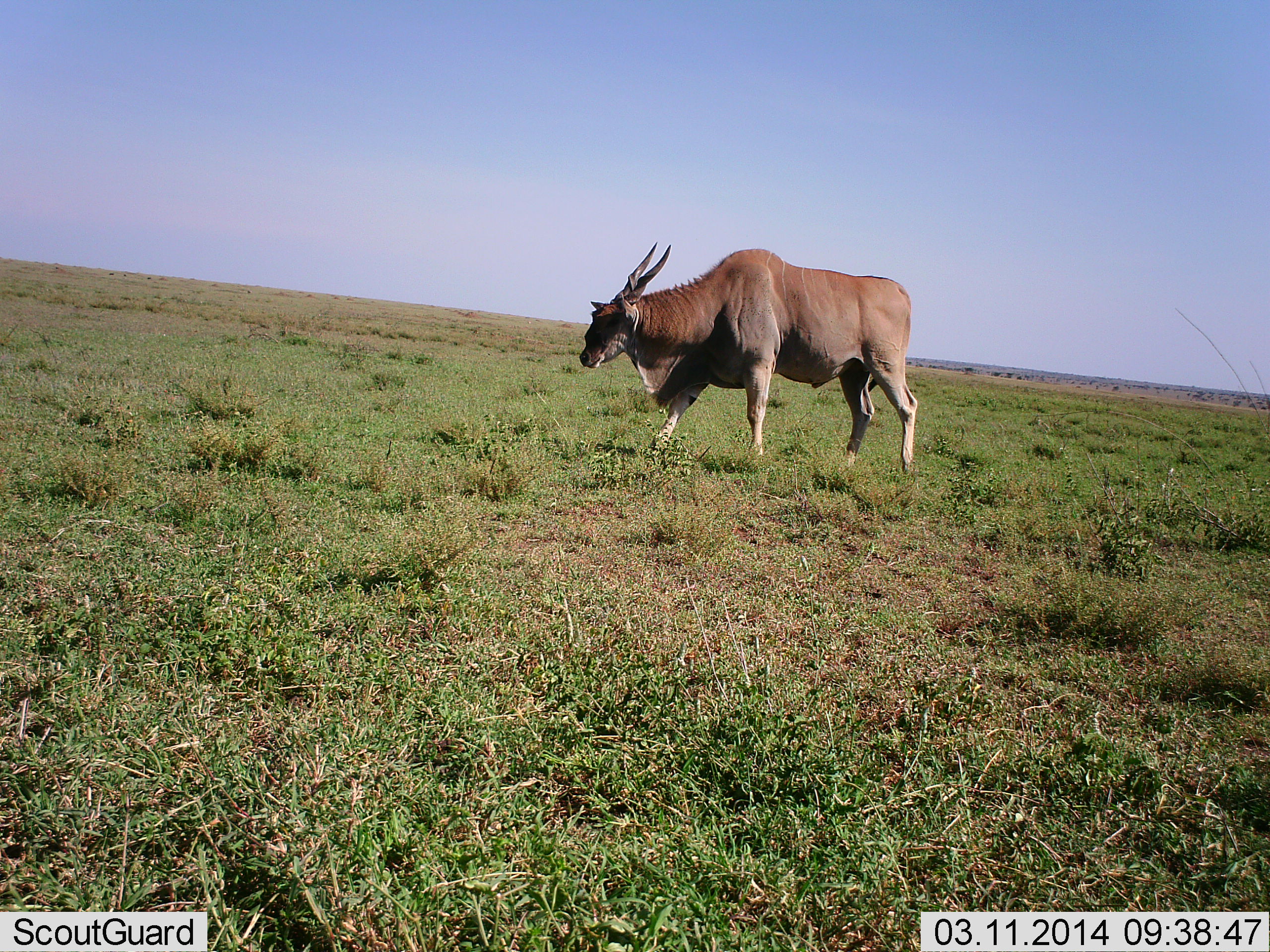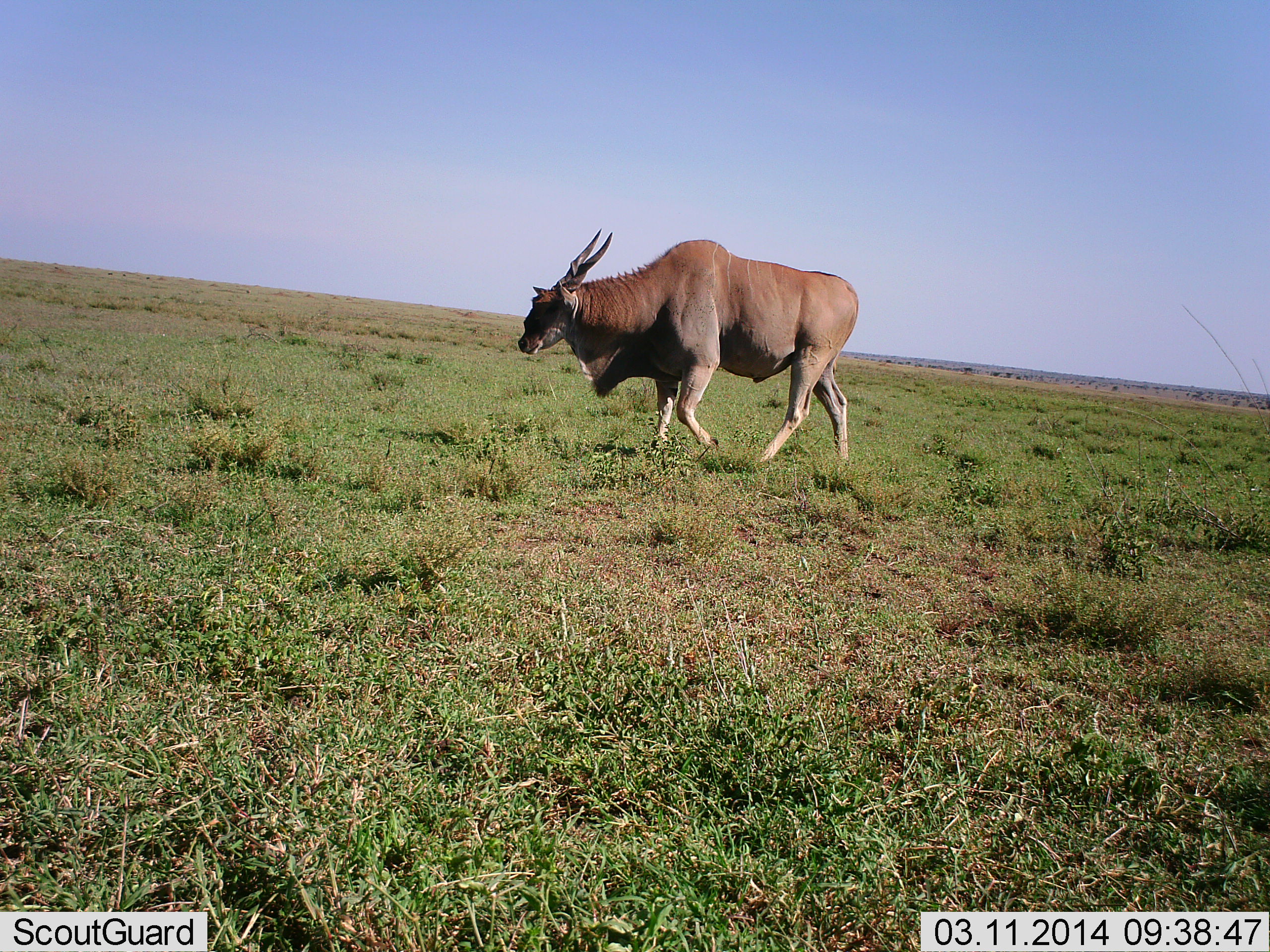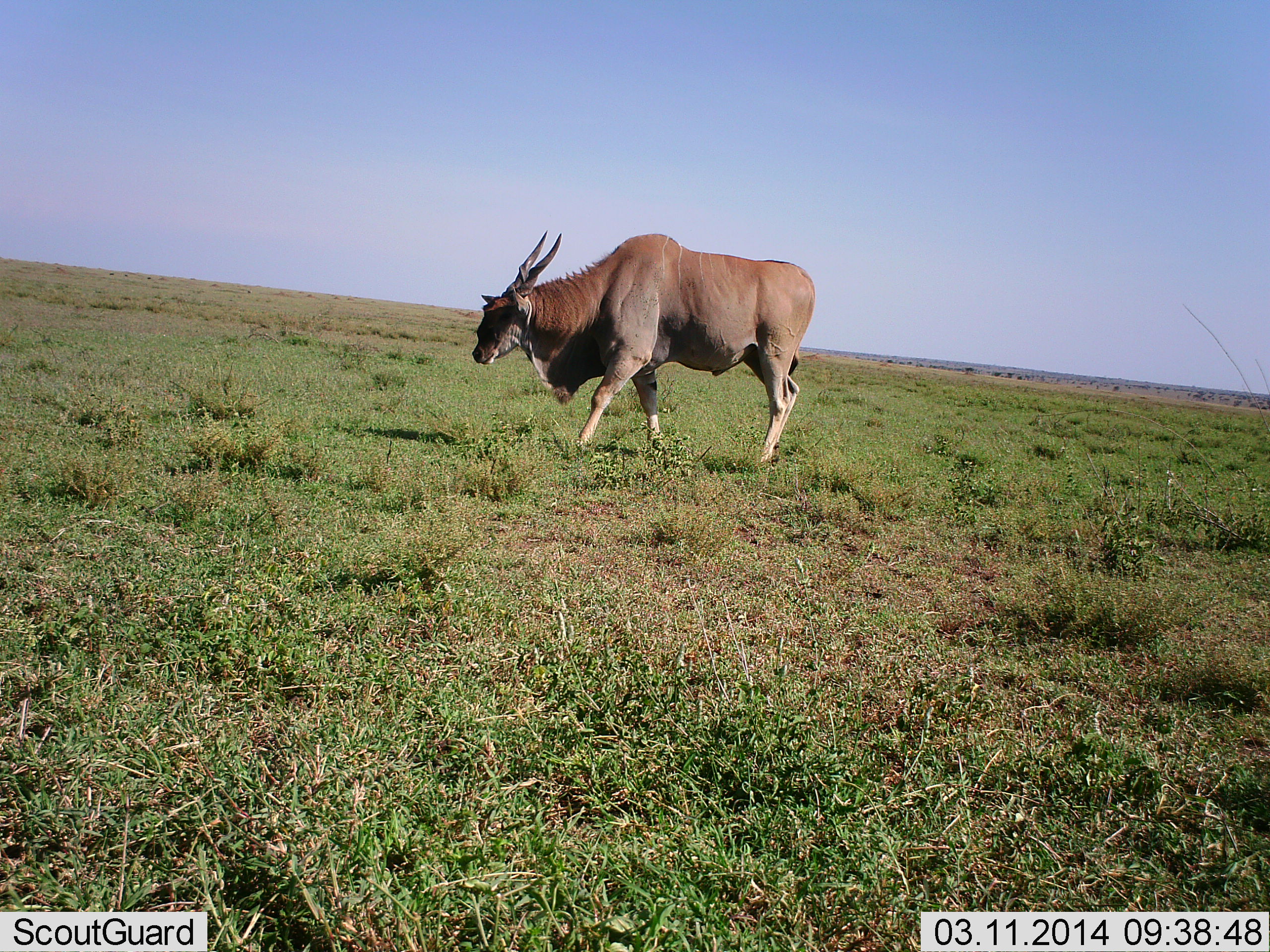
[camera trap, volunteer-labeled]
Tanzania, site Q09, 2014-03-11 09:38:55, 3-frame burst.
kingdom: Animalia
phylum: Chordata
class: Mammalia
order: Artiodactyla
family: Bovidae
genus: Tragelaphus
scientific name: Tragelaphus oryx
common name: eland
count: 1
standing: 0%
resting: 0%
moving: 100%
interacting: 0%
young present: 0%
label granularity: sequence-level